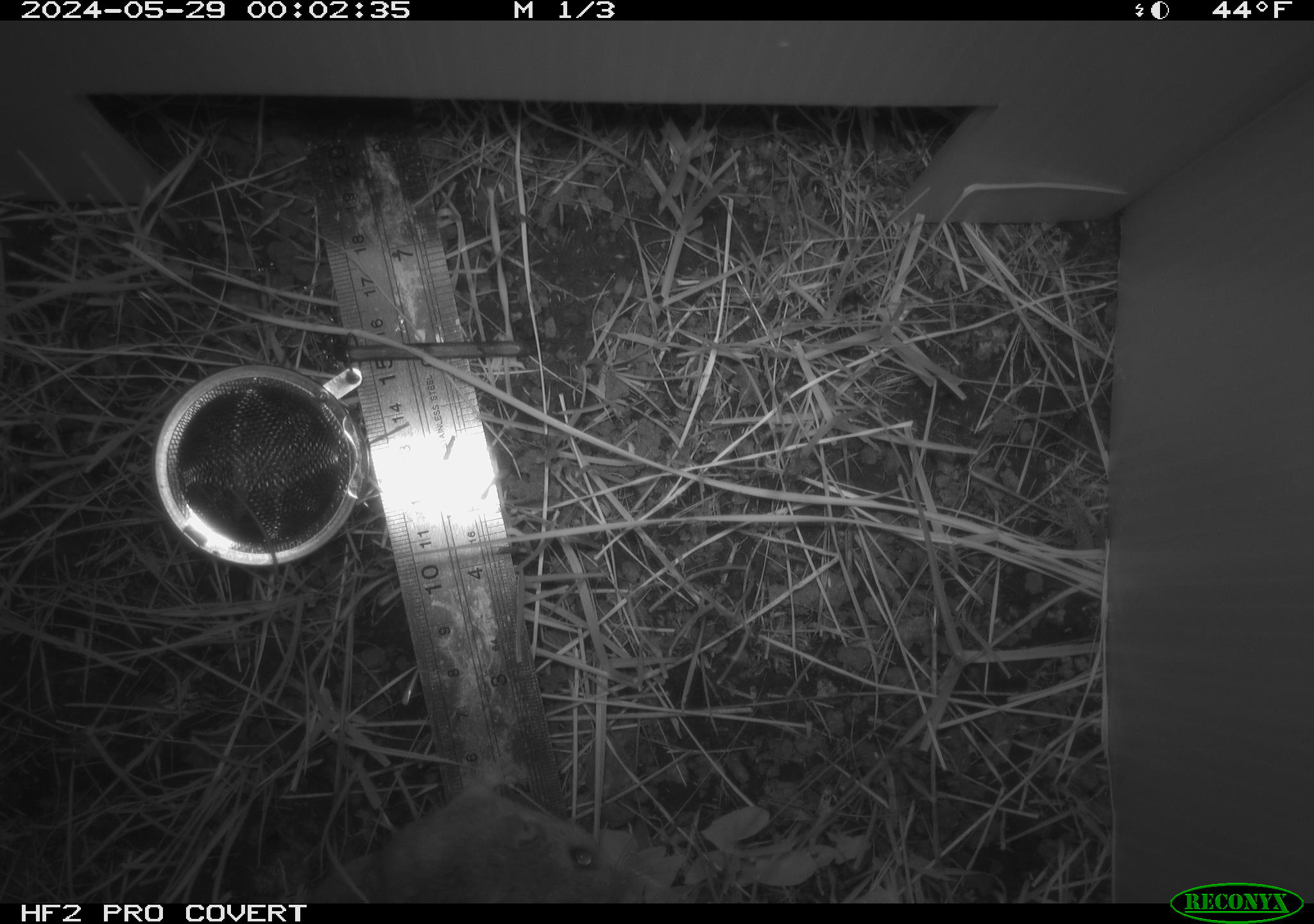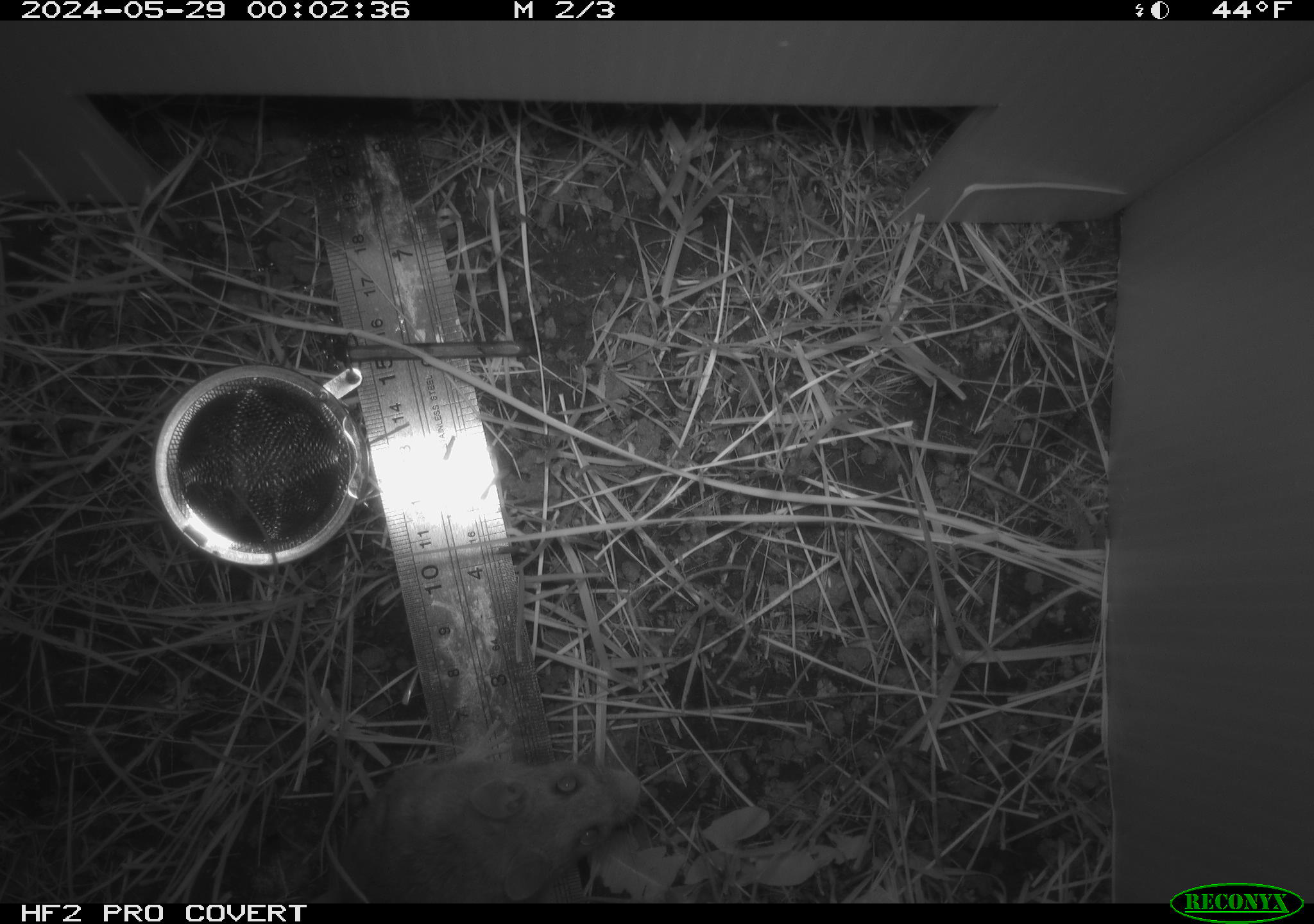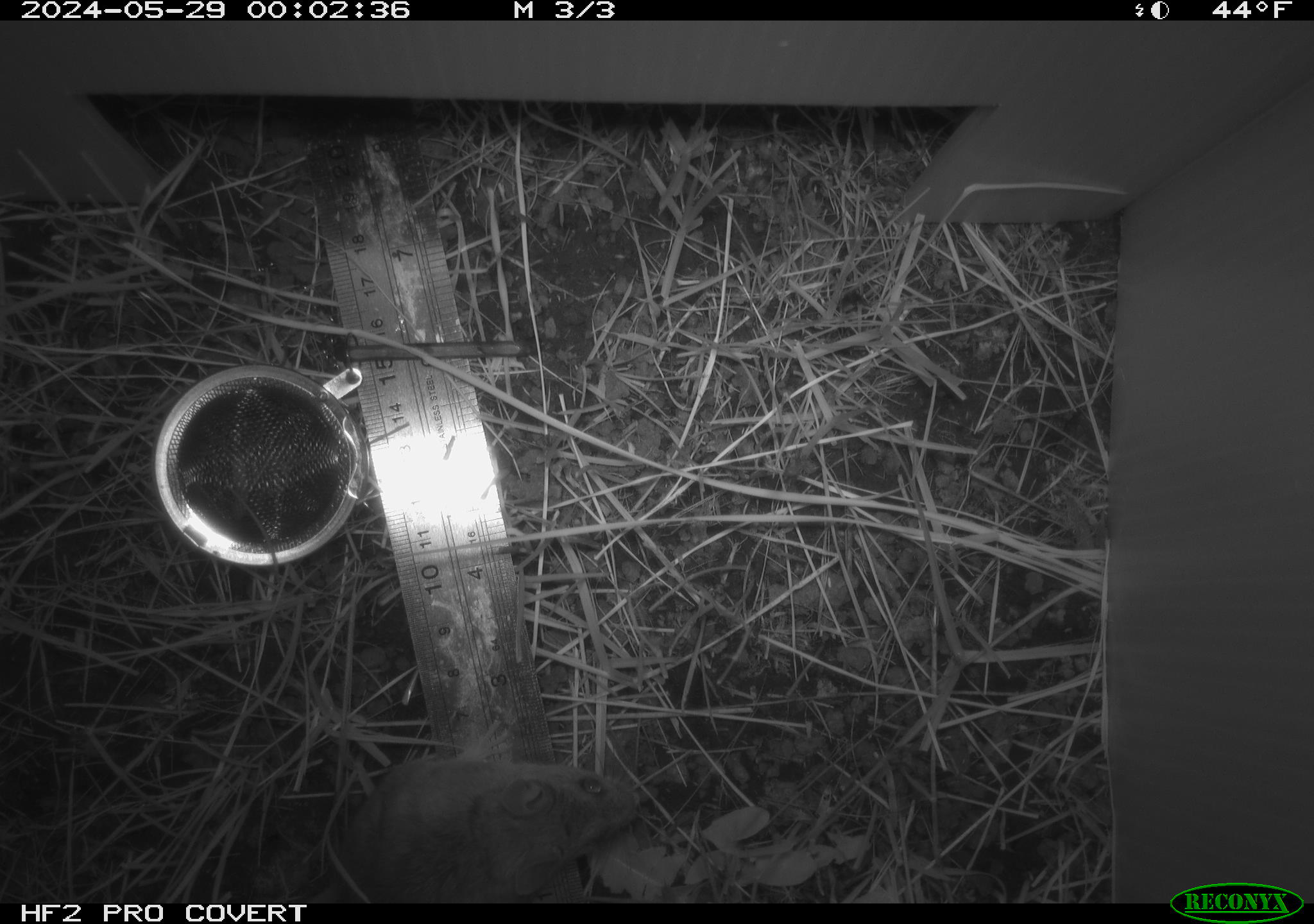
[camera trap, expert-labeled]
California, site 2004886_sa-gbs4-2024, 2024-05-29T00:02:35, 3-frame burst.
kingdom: Animalia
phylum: Chordata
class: Mammalia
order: Rodentia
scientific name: Rodentia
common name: mouse species